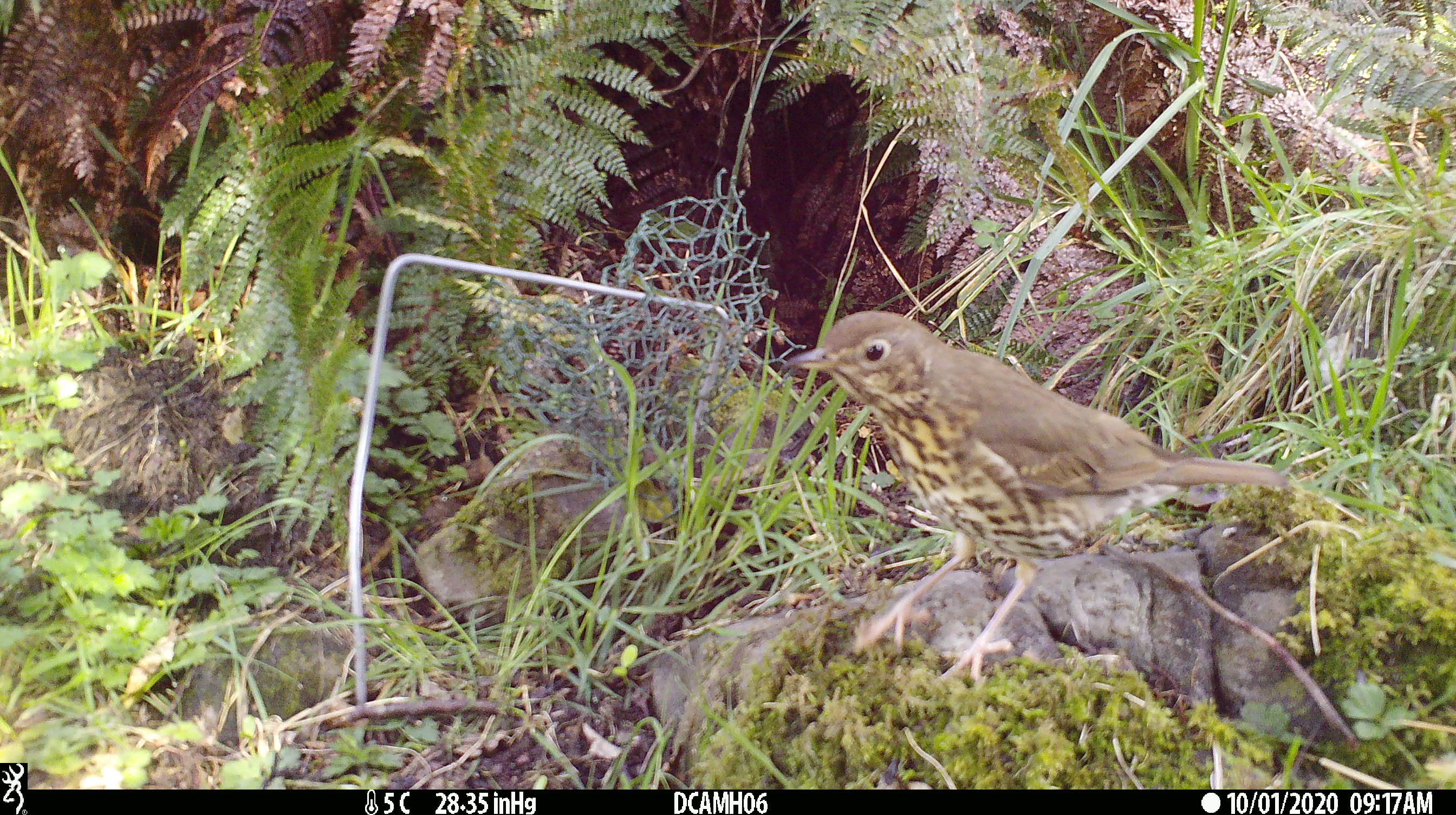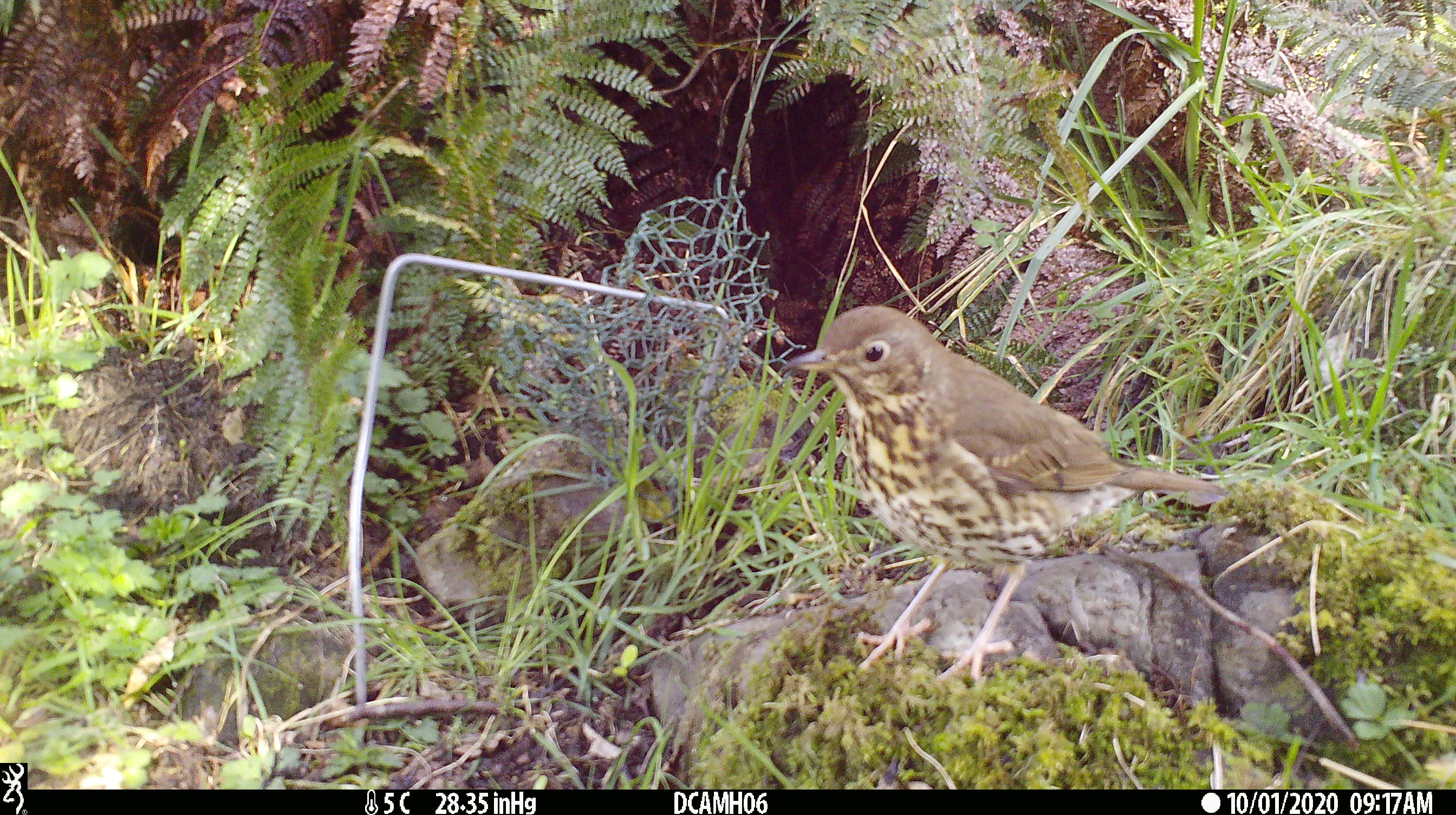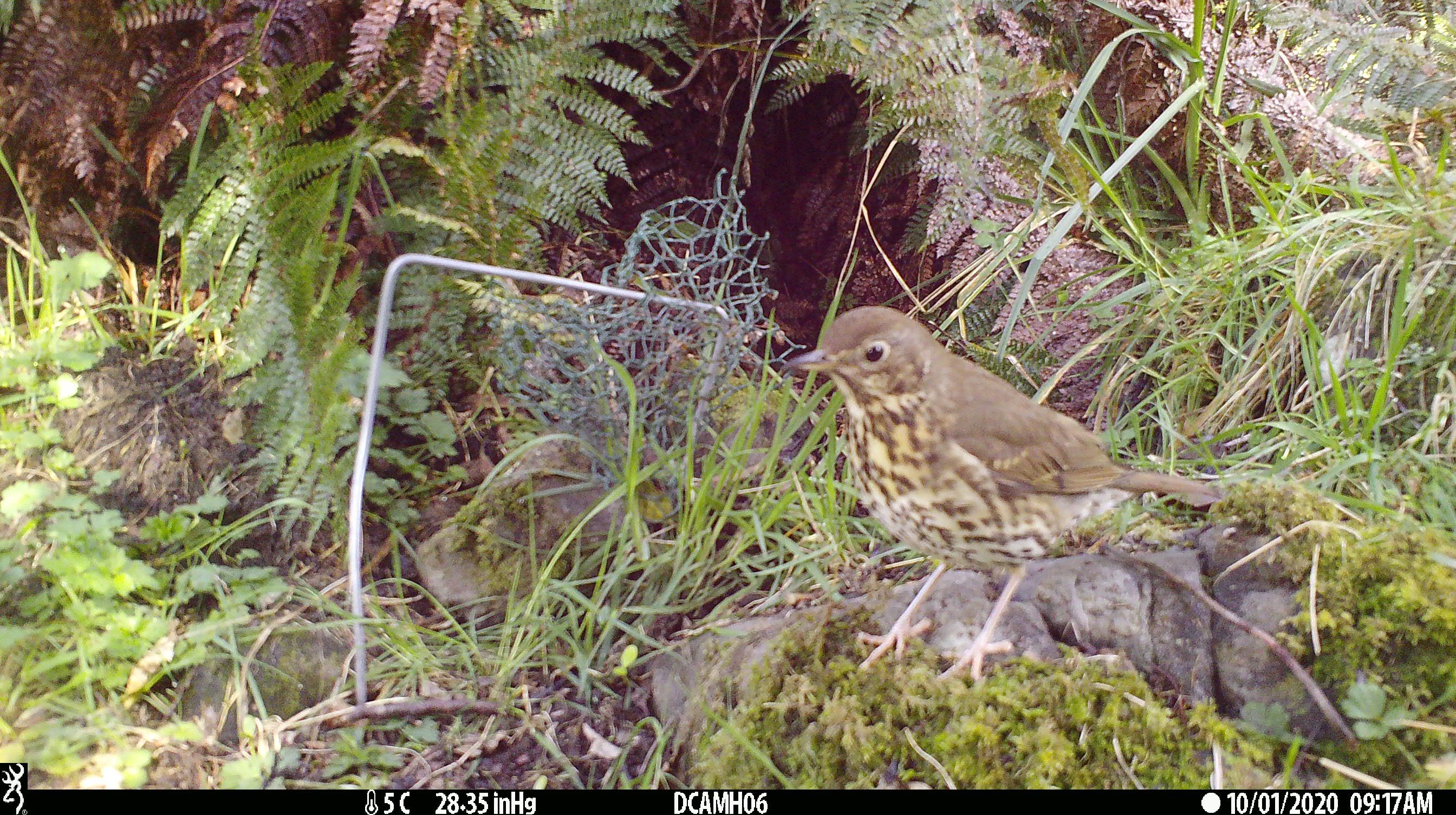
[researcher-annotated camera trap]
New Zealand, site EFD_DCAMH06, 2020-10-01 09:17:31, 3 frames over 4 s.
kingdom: Animalia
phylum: Chordata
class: Aves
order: Passeriformes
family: Turdidae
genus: Turdus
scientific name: Turdus philomelos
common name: song thrush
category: thrush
Thrush (song thrush) (Turdus philomelos).